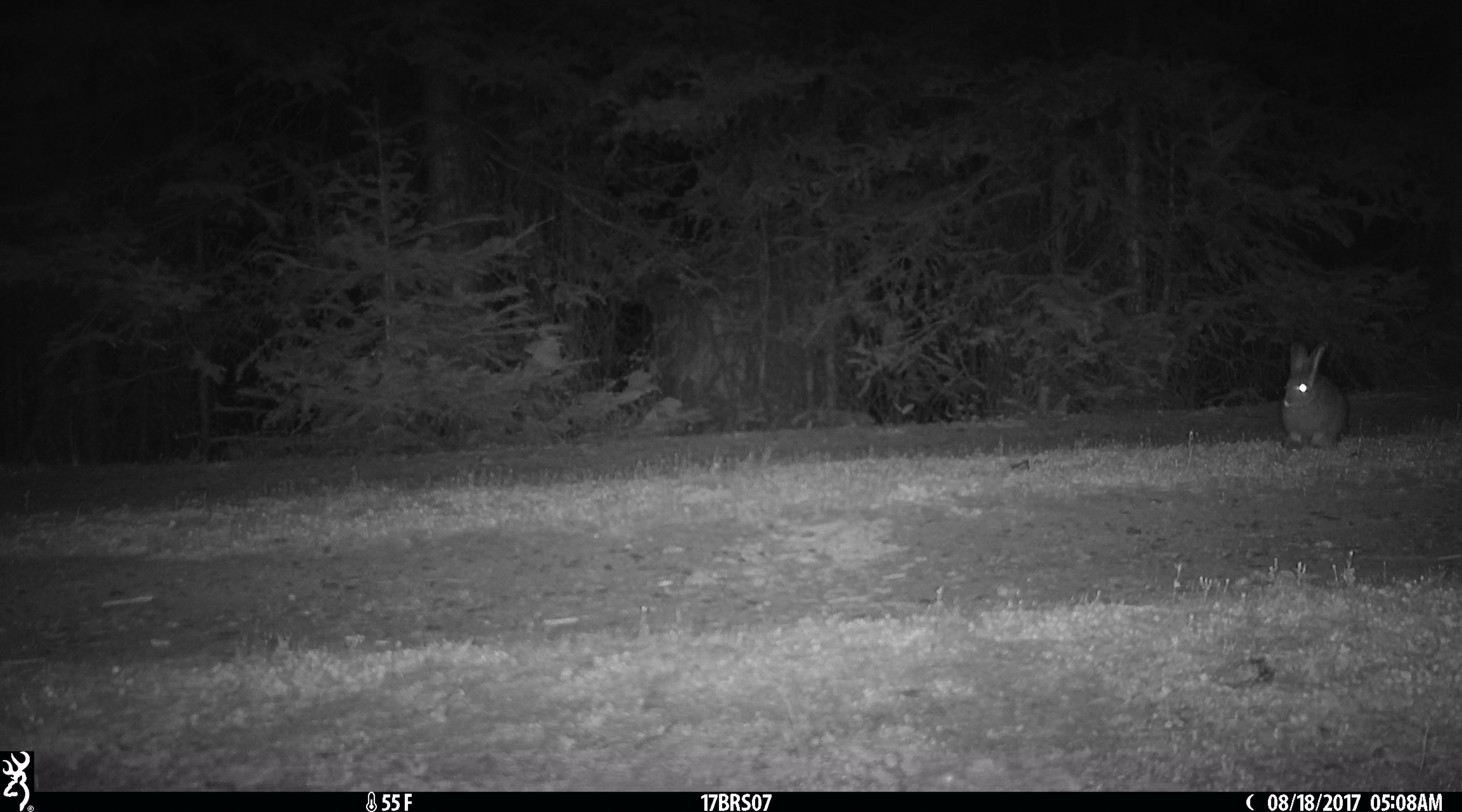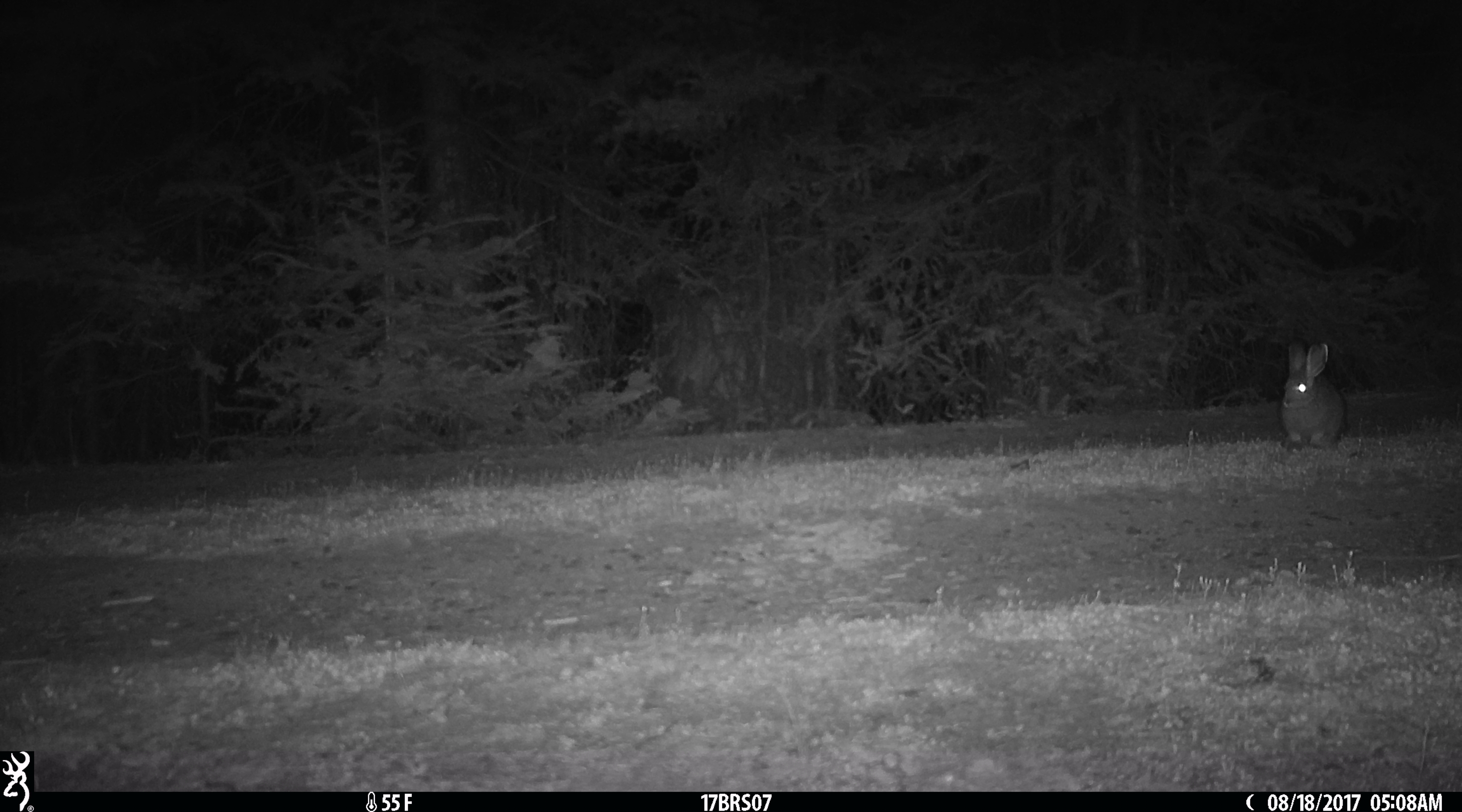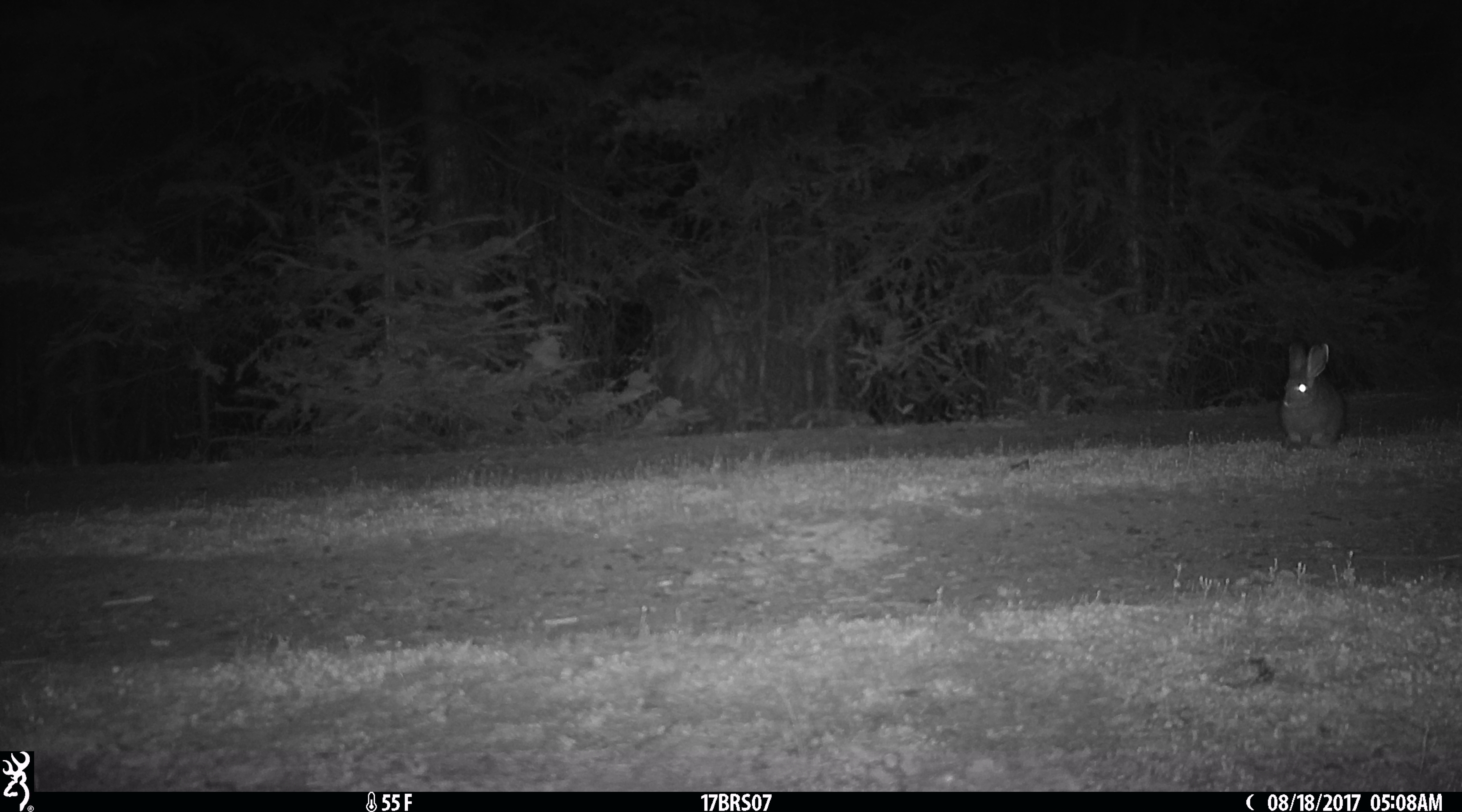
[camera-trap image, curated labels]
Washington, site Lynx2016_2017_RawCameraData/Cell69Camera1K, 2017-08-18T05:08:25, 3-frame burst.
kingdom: Animalia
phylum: Chordata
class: Mammalia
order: Lagomorpha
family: Leporidae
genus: Lepus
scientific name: Lepus americanus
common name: snowshoe hare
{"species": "Lepus americanus (snowshoe hare)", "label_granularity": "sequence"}